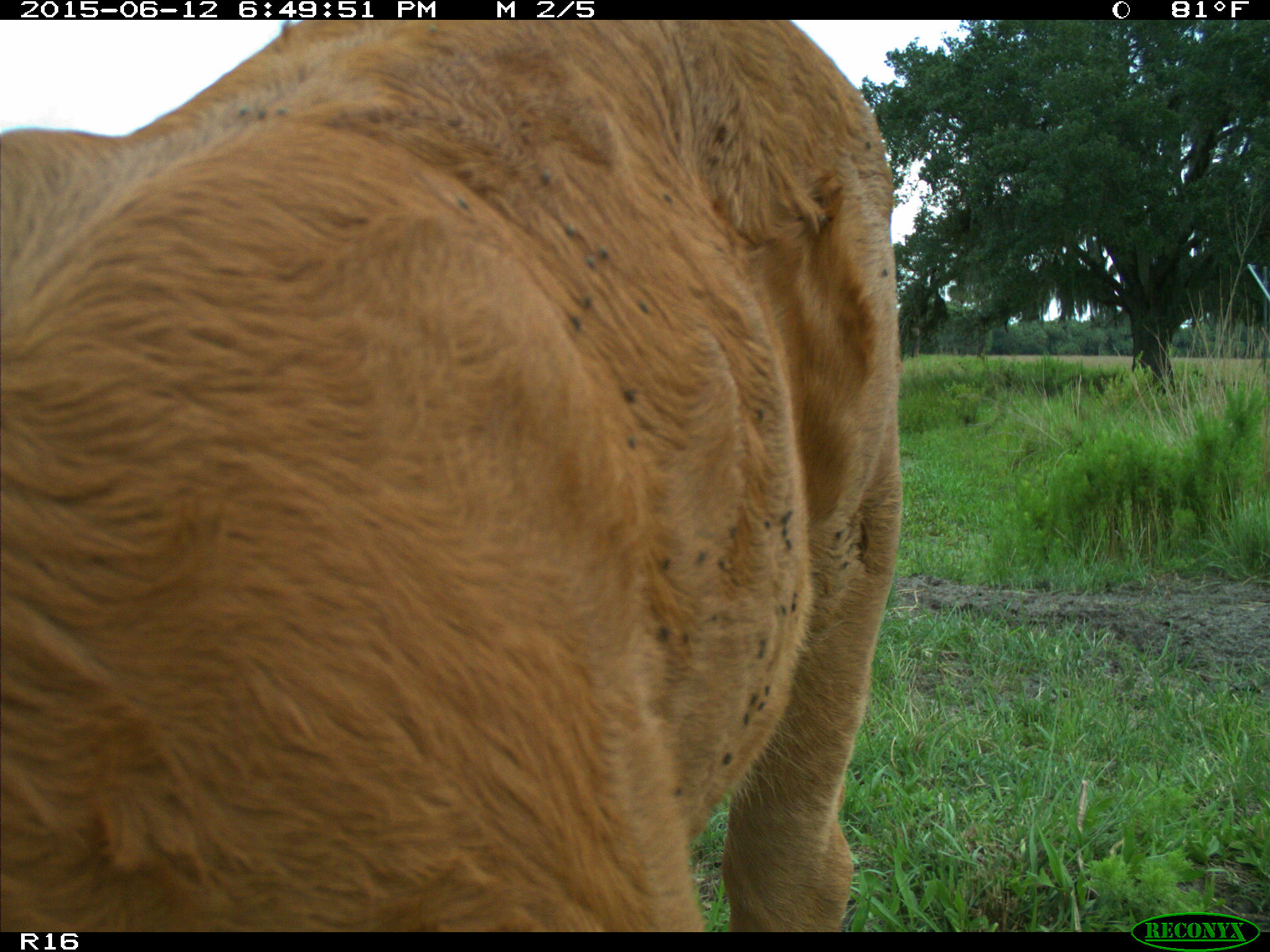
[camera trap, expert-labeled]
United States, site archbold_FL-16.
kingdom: Animalia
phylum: Chordata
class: Mammalia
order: Artiodactyla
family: Bovidae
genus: Bos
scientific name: Bos taurus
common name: domestic cow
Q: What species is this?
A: Bos taurus (domestic cow).